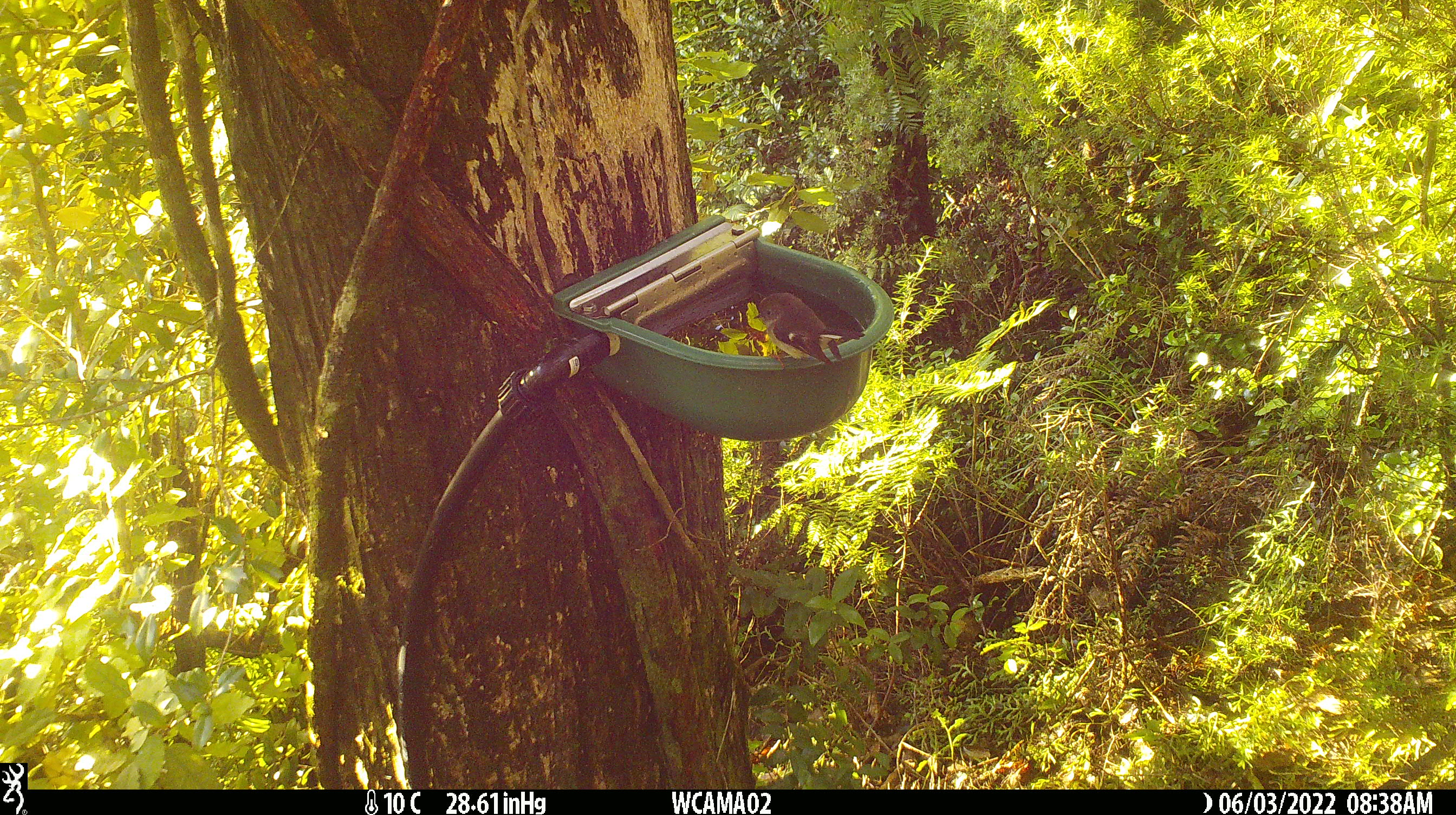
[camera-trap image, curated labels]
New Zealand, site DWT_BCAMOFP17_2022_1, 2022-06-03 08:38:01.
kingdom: Animalia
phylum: Chordata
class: Aves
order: Passeriformes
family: Petroicidae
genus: Petroica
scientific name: Petroica macrocephala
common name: tomtit